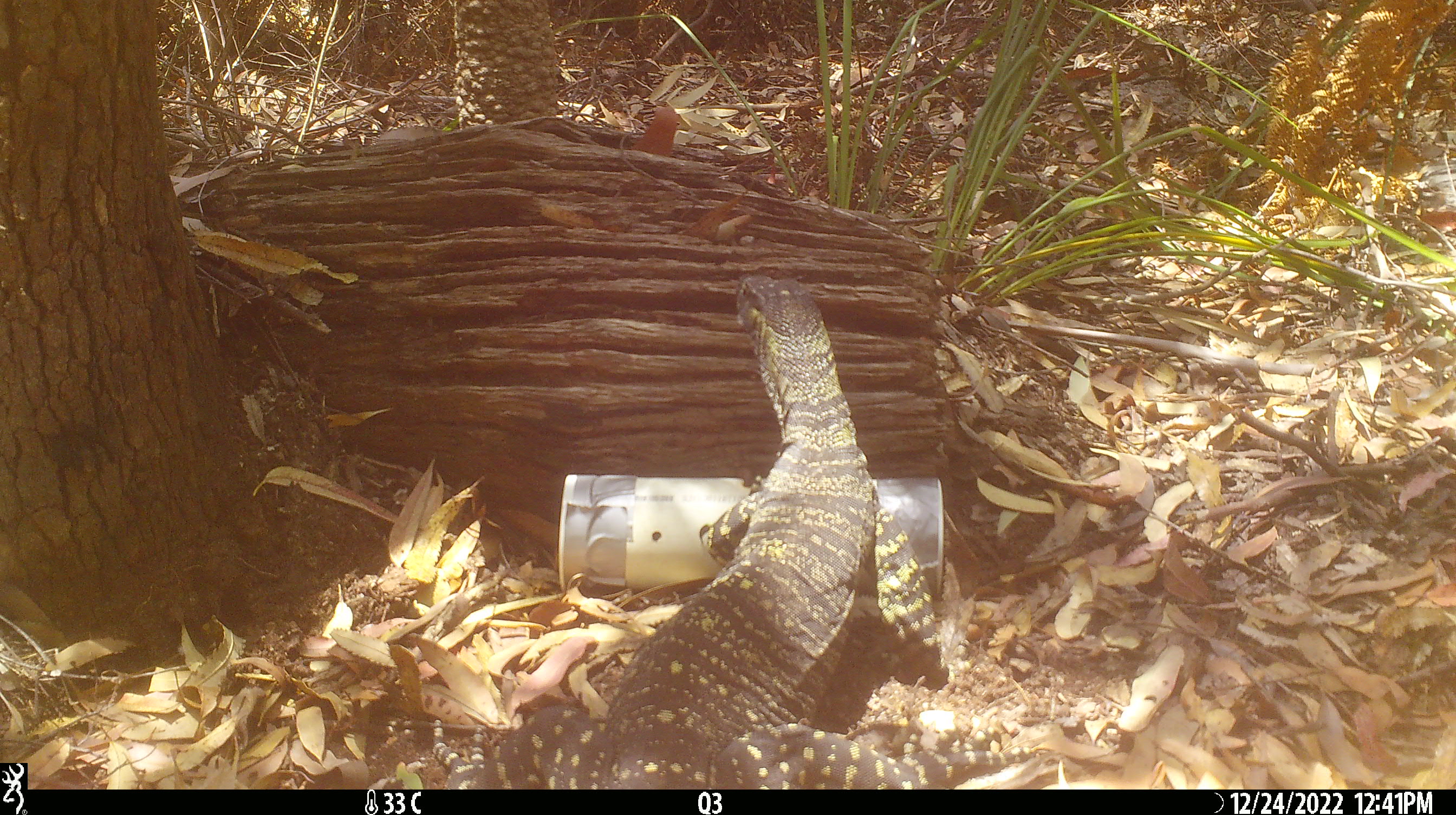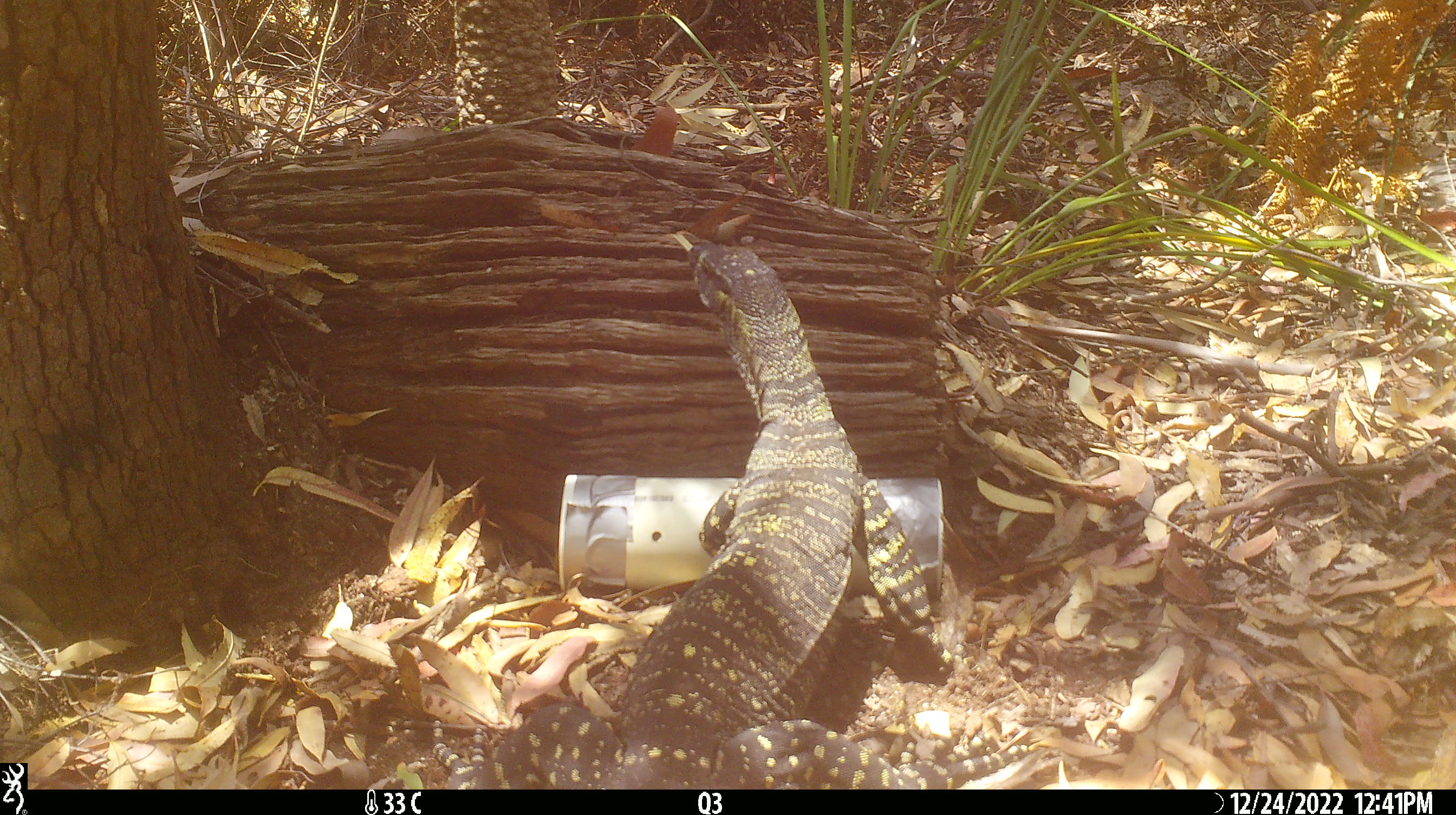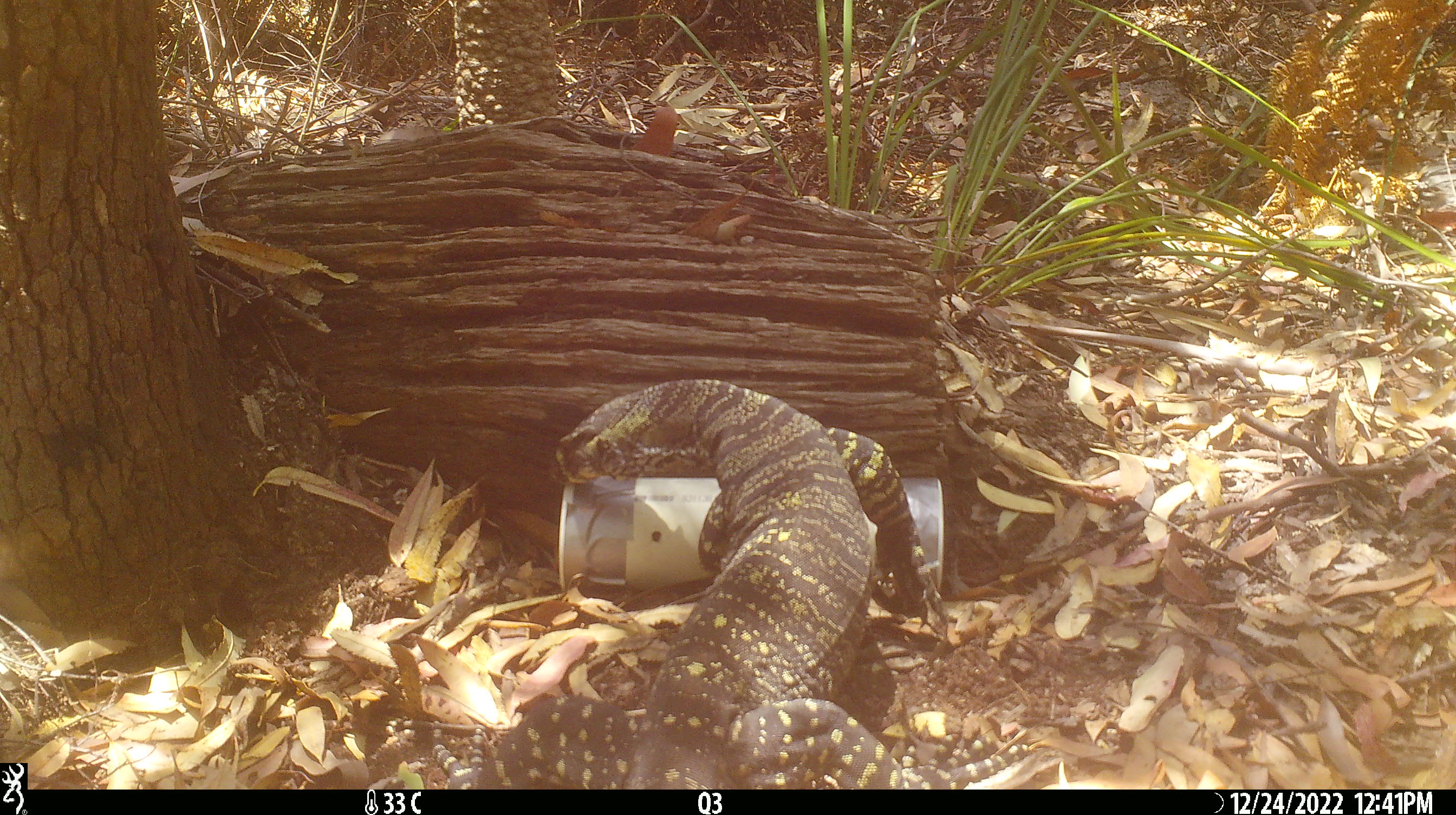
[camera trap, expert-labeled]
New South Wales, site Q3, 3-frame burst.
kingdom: Animalia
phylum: Chordata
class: Reptilia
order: Squamata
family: Varanidae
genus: Varanus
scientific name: Varanus varius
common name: lace monitor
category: goanna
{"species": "goanna (lace monitor) (Varanus varius)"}